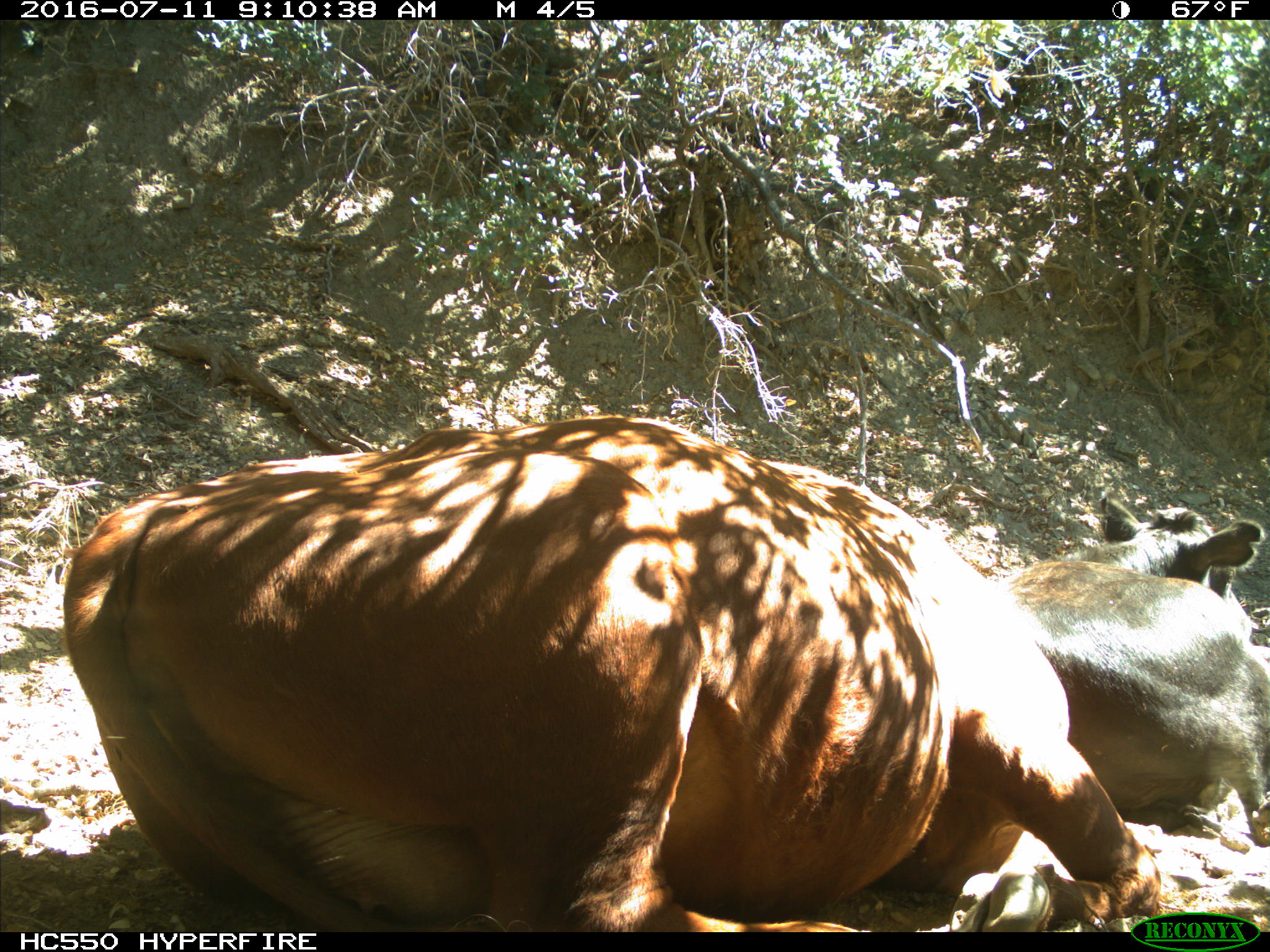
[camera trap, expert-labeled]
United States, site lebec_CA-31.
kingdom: Animalia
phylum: Chordata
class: Mammalia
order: Artiodactyla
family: Bovidae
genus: Bos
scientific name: Bos taurus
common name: domestic cow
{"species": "Bos taurus (domestic cow)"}